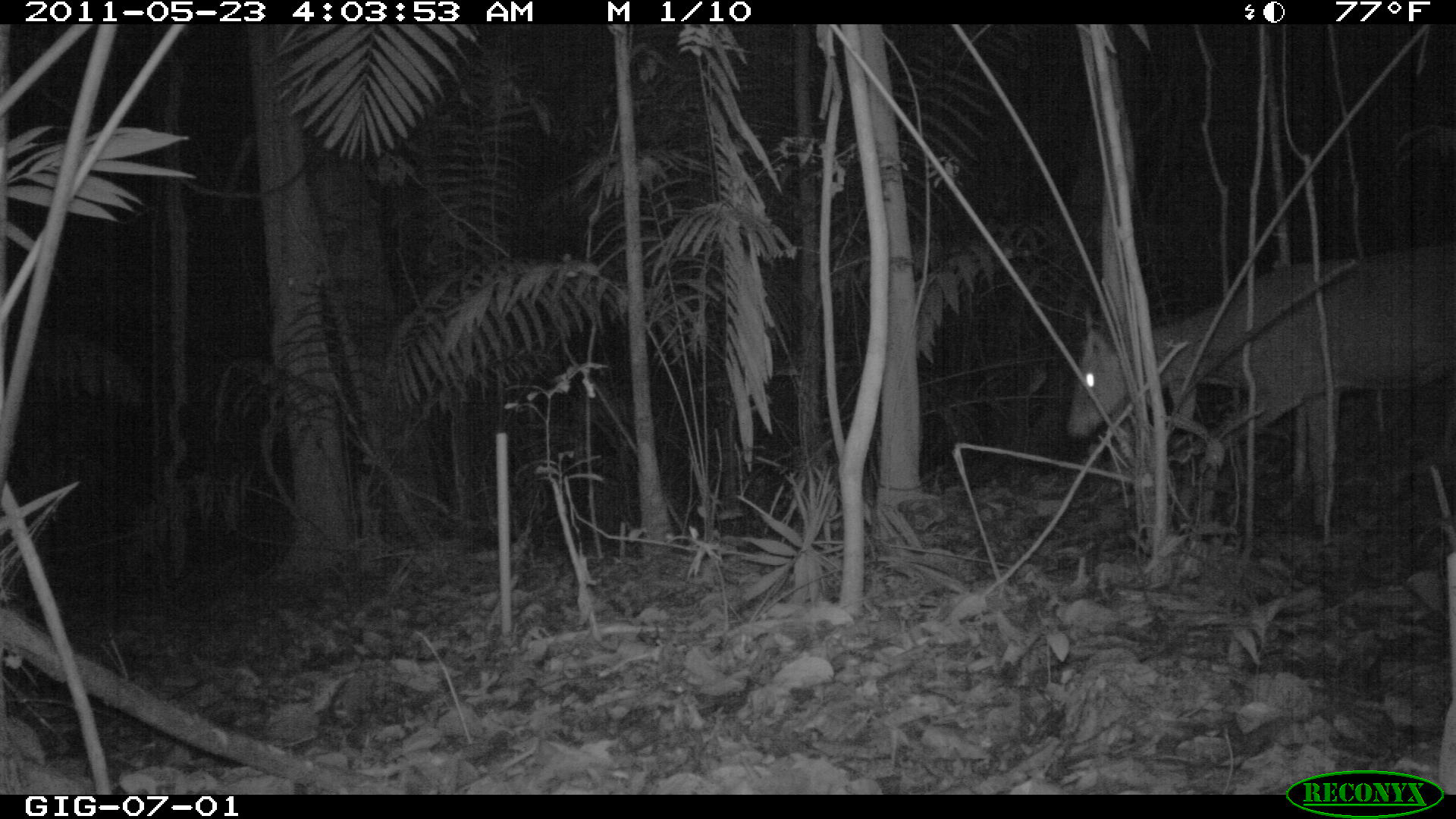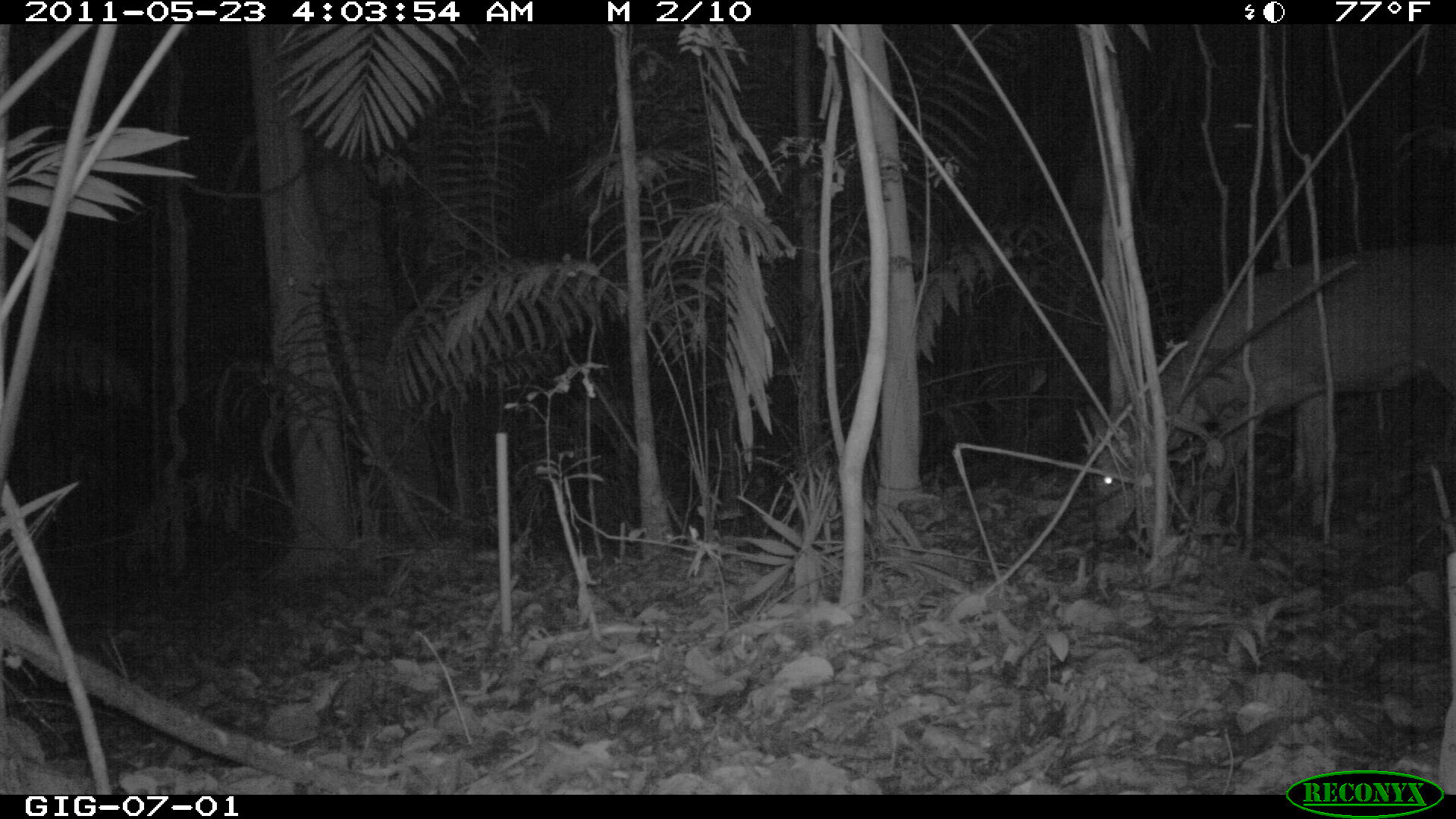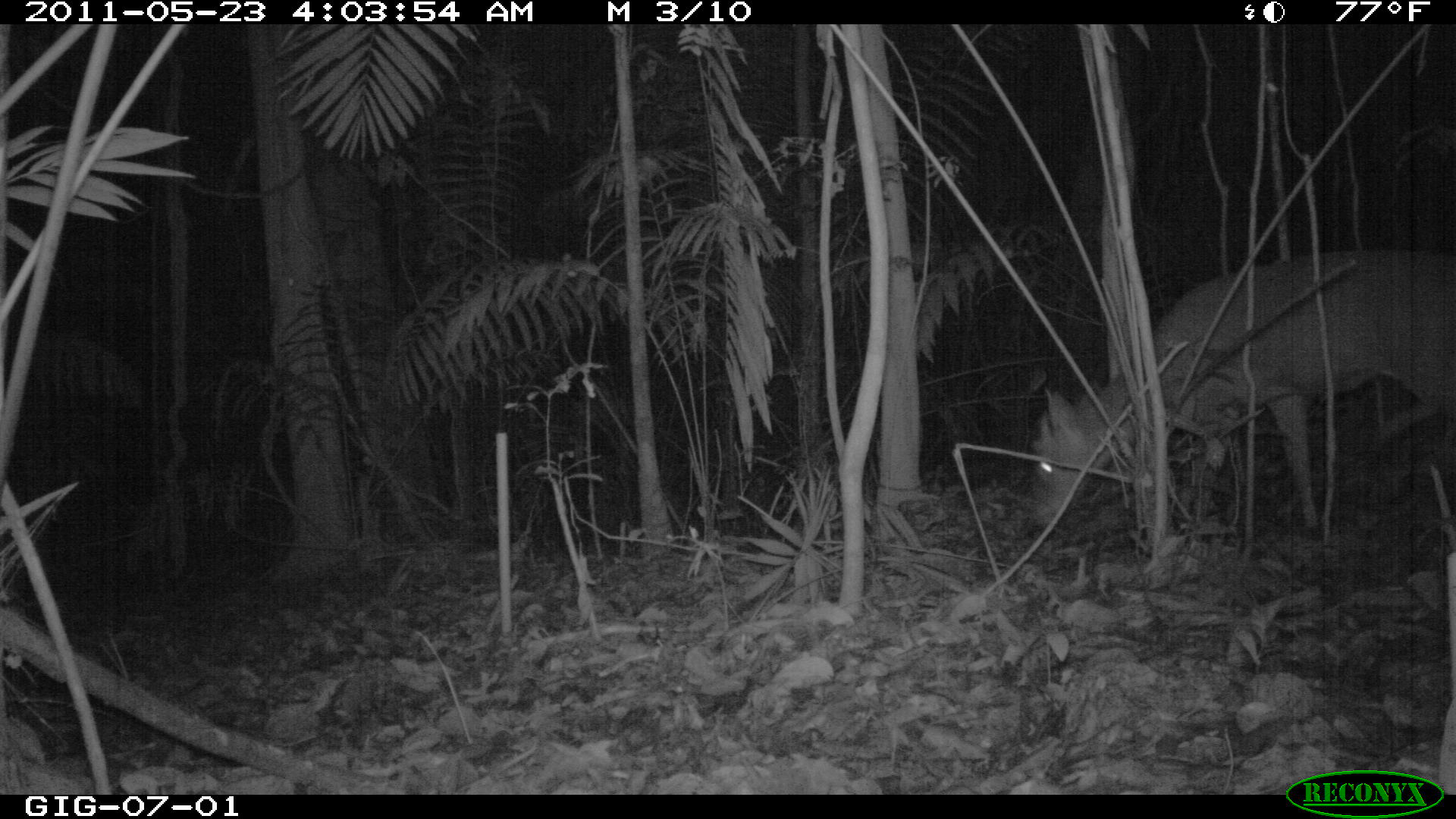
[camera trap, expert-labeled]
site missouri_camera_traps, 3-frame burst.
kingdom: Animalia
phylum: Chordata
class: Mammalia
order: Artiodactyla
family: Cervidae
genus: Odocoileus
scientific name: Odocoileus virginianus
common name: white-tailed deer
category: white tailed deer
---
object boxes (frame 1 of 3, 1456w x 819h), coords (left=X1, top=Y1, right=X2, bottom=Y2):
white tailed deer: (left=1056, top=221, right=1448, bottom=542)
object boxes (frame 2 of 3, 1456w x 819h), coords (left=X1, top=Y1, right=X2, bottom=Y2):
white tailed deer: (left=1056, top=231, right=1442, bottom=570)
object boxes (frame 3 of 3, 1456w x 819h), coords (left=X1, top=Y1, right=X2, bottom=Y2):
white tailed deer: (left=1018, top=231, right=1435, bottom=546)